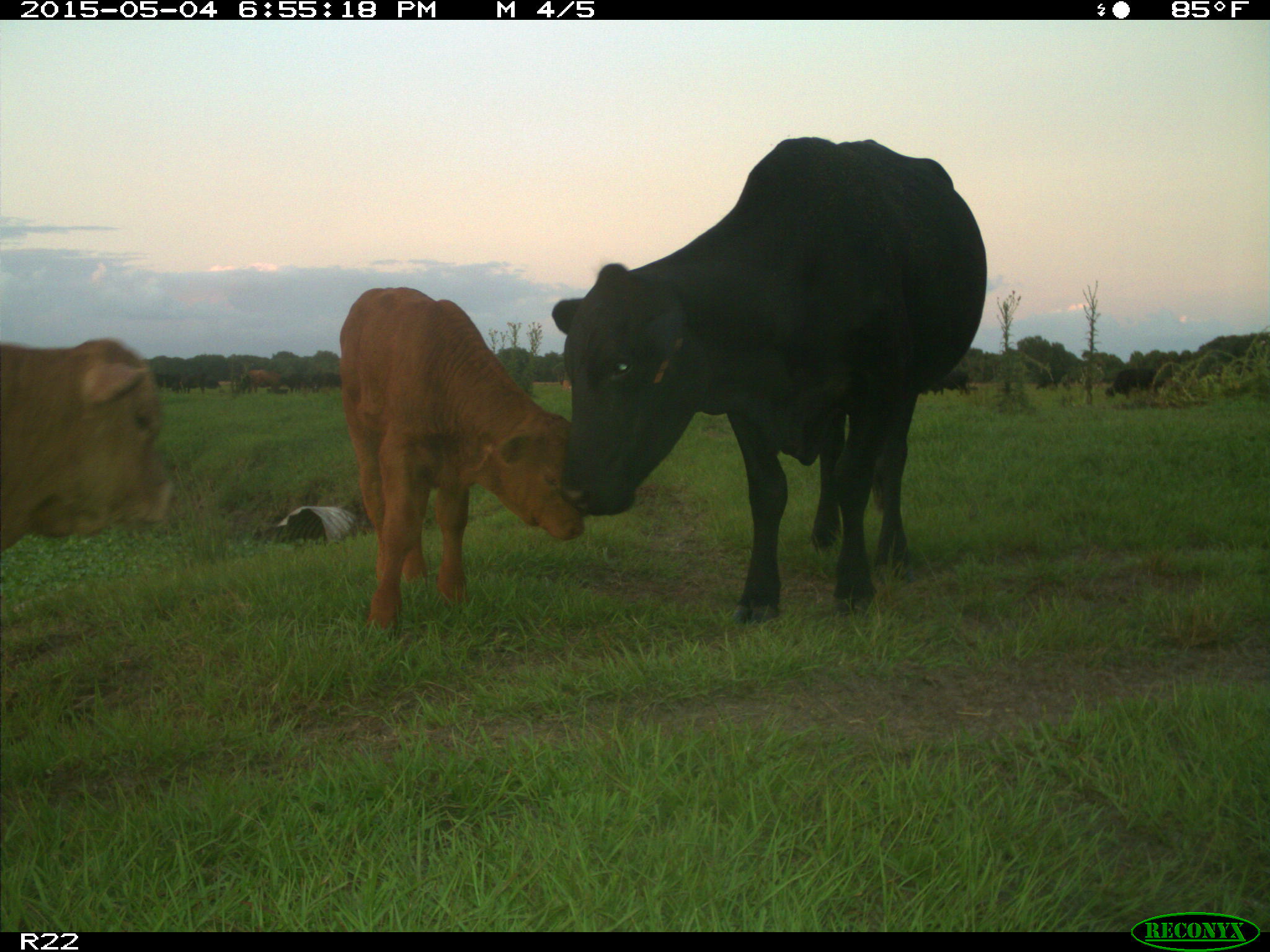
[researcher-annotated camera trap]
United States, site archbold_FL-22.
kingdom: Animalia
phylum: Chordata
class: Mammalia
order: Artiodactyla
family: Bovidae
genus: Bos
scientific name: Bos taurus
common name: domestic cow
Bos taurus (domestic cow).